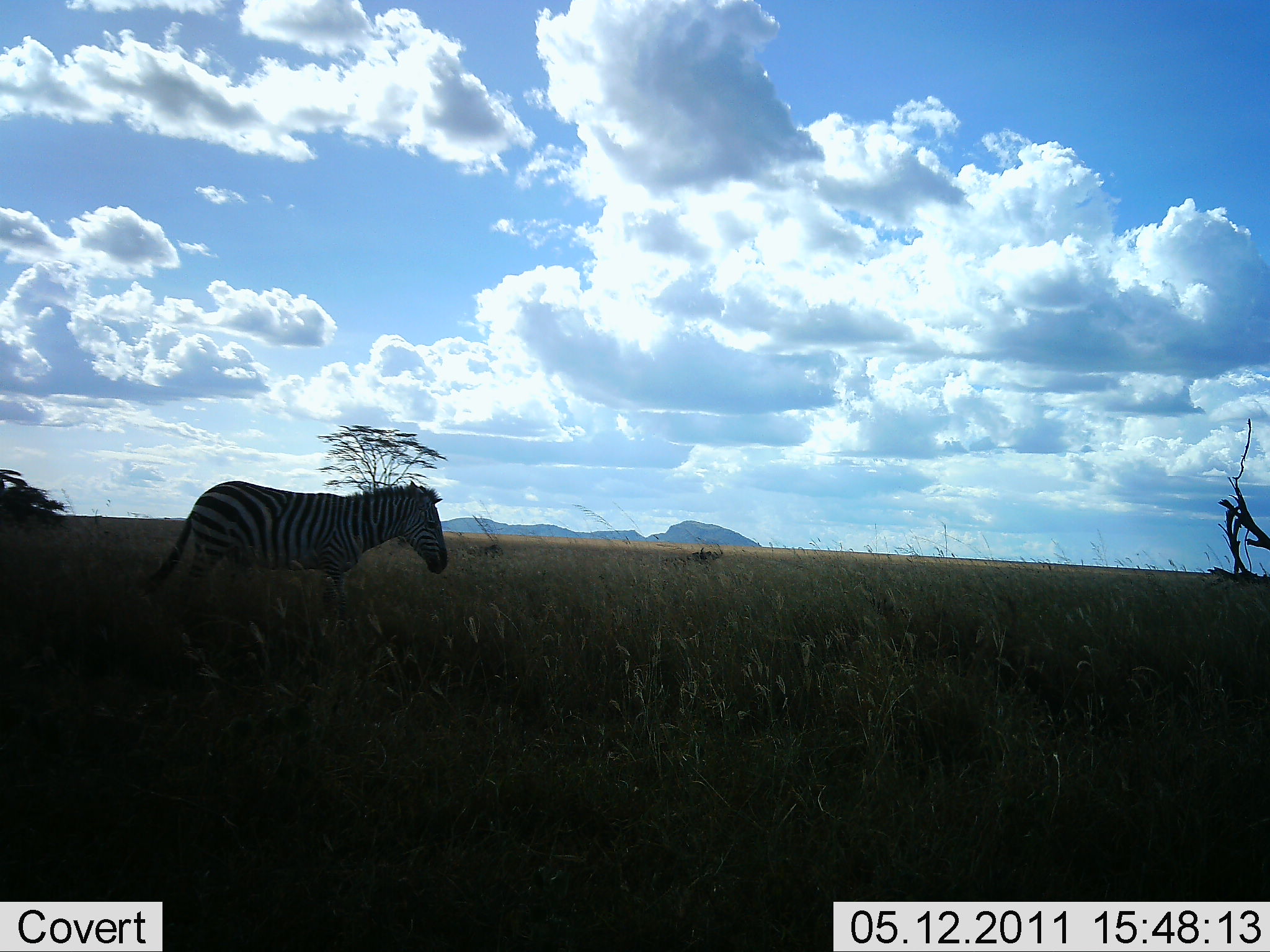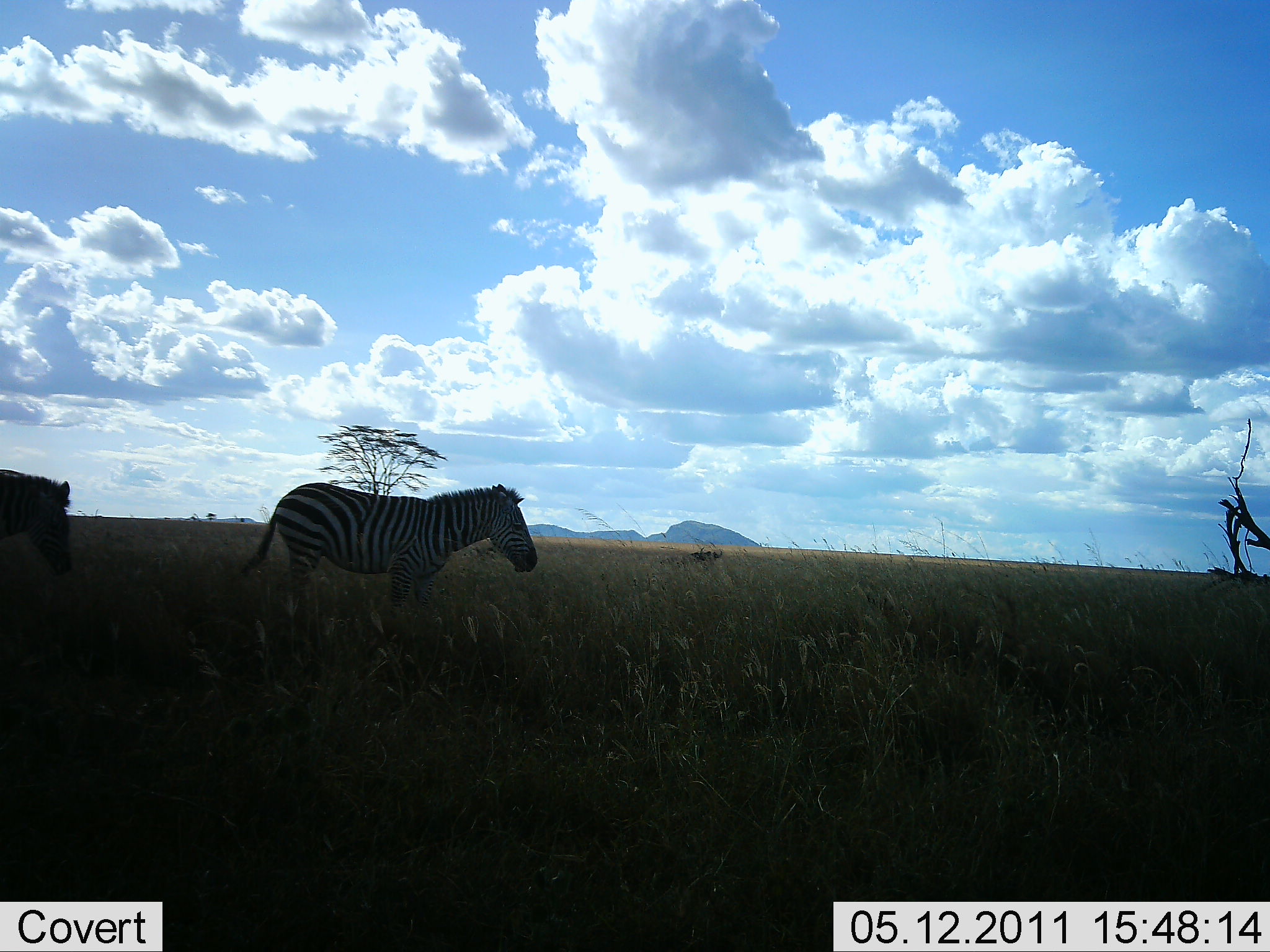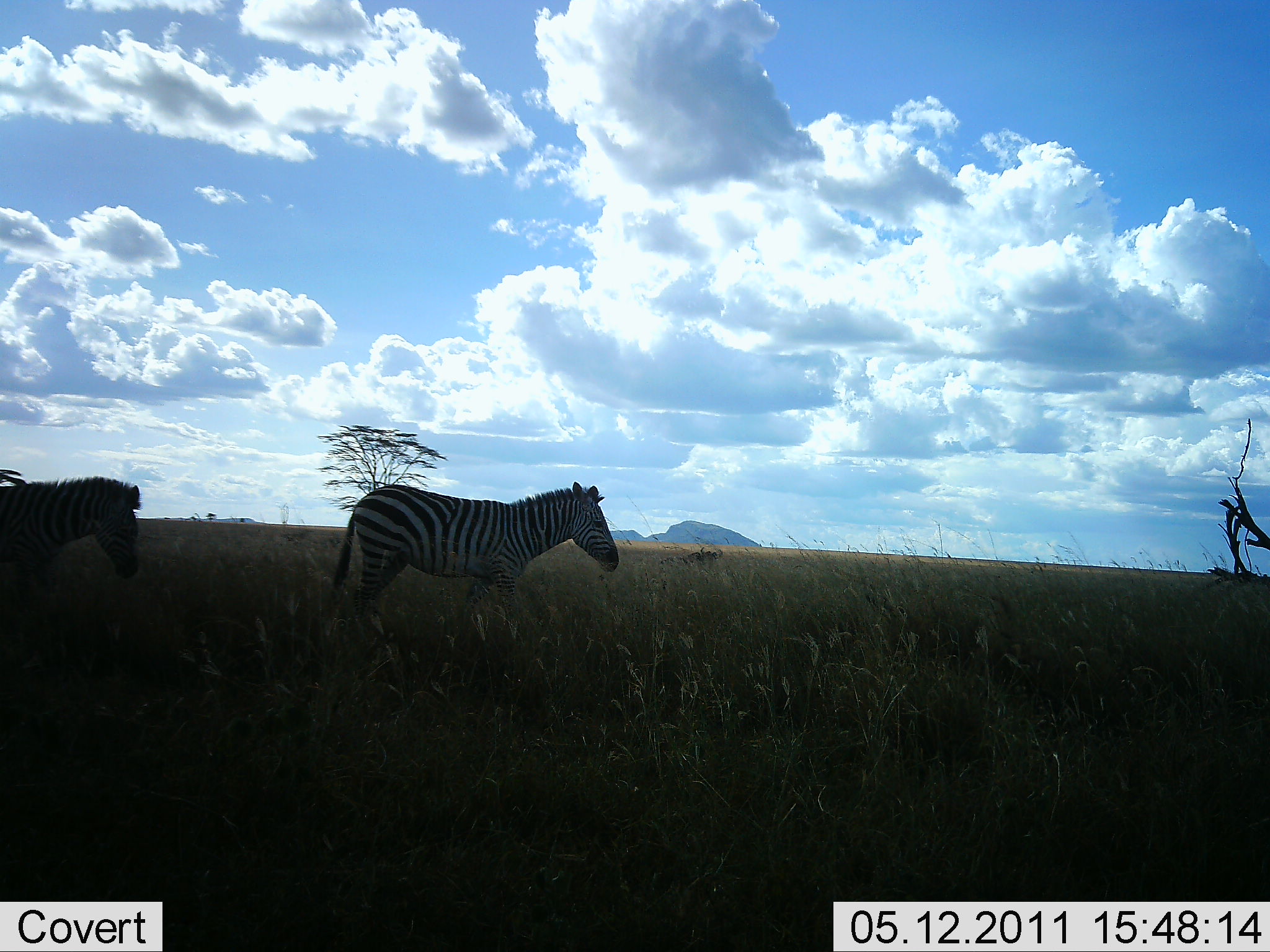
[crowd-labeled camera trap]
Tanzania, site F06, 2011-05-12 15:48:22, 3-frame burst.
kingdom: Animalia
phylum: Chordata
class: Mammalia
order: Perissodactyla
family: Equidae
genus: Equus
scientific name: Equus quagga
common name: plains zebra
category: zebra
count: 2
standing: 8%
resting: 0%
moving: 100%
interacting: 0%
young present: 0%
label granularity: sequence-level